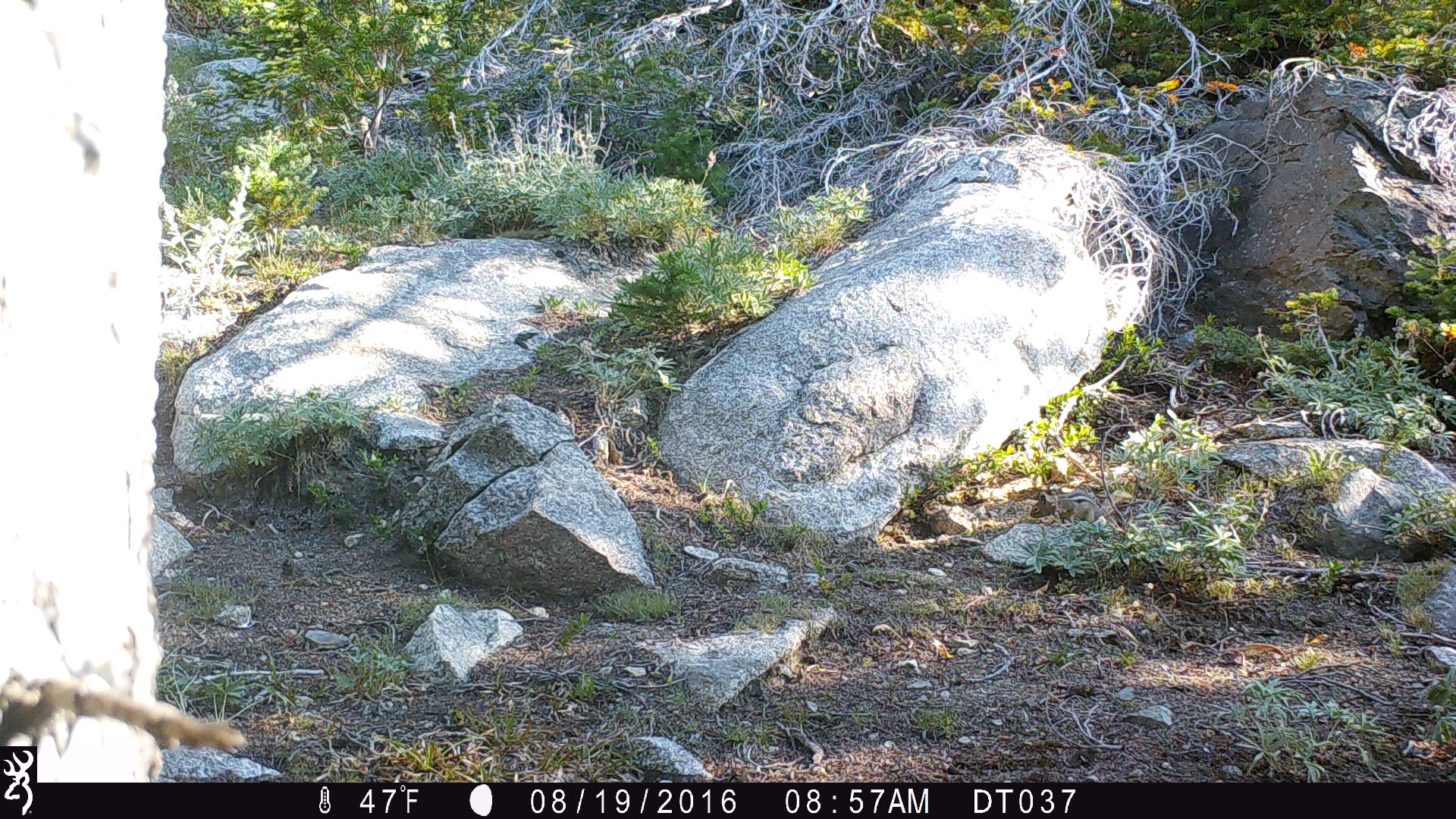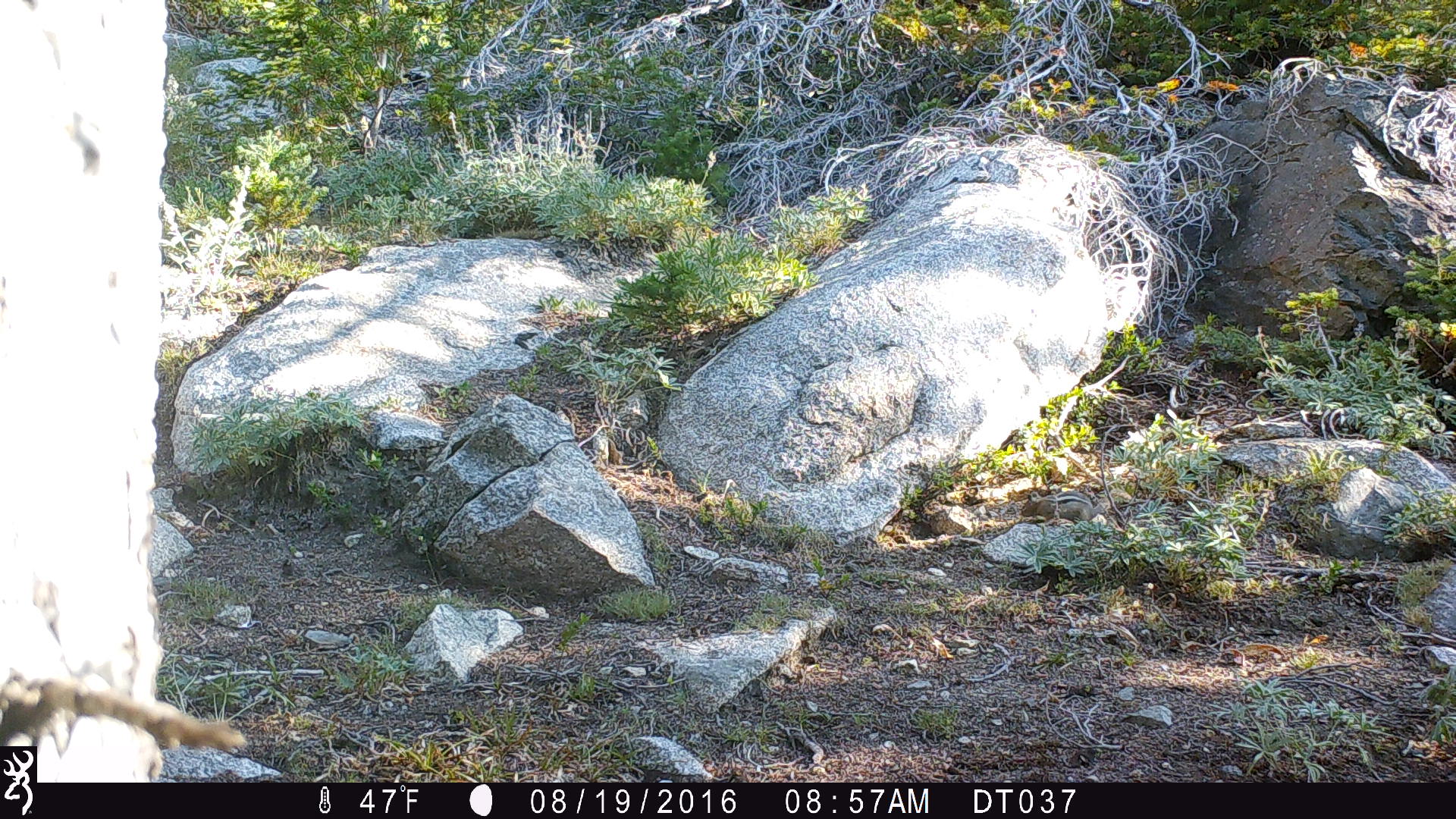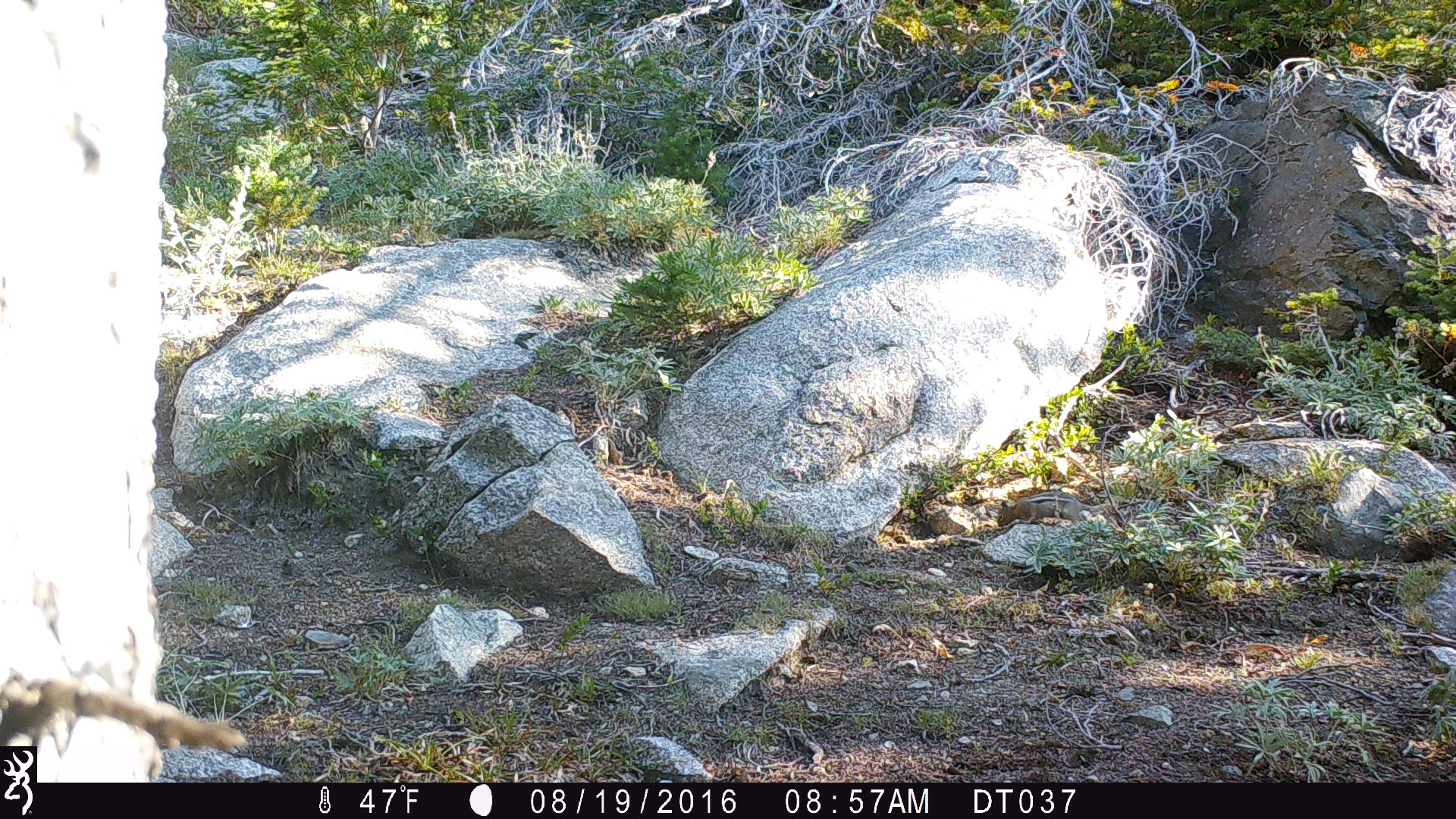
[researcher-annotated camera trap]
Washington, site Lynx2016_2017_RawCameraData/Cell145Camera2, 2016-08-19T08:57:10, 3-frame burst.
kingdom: Animalia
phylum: Chordata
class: Mammalia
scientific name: Mammalia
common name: small mammal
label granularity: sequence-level